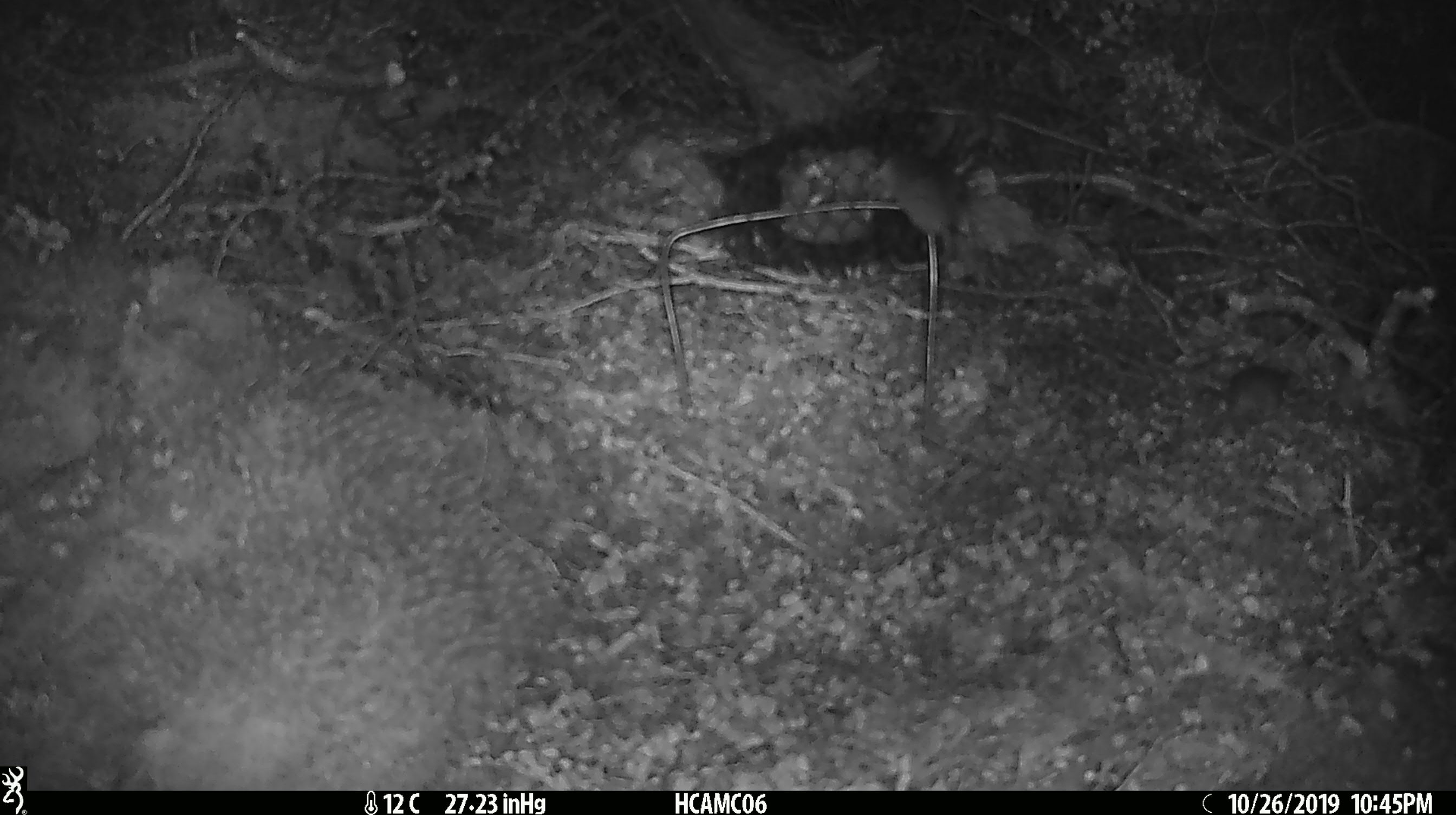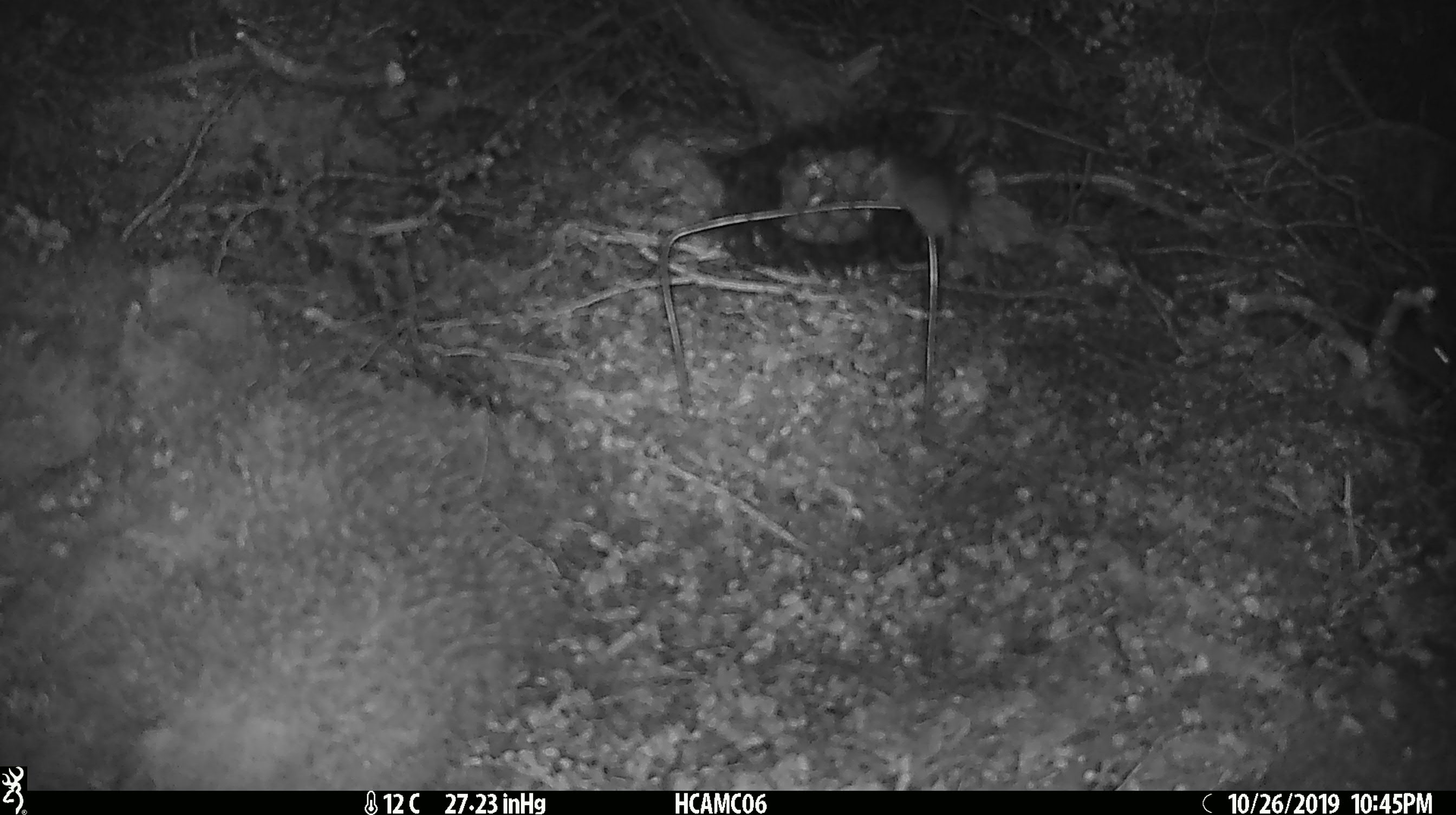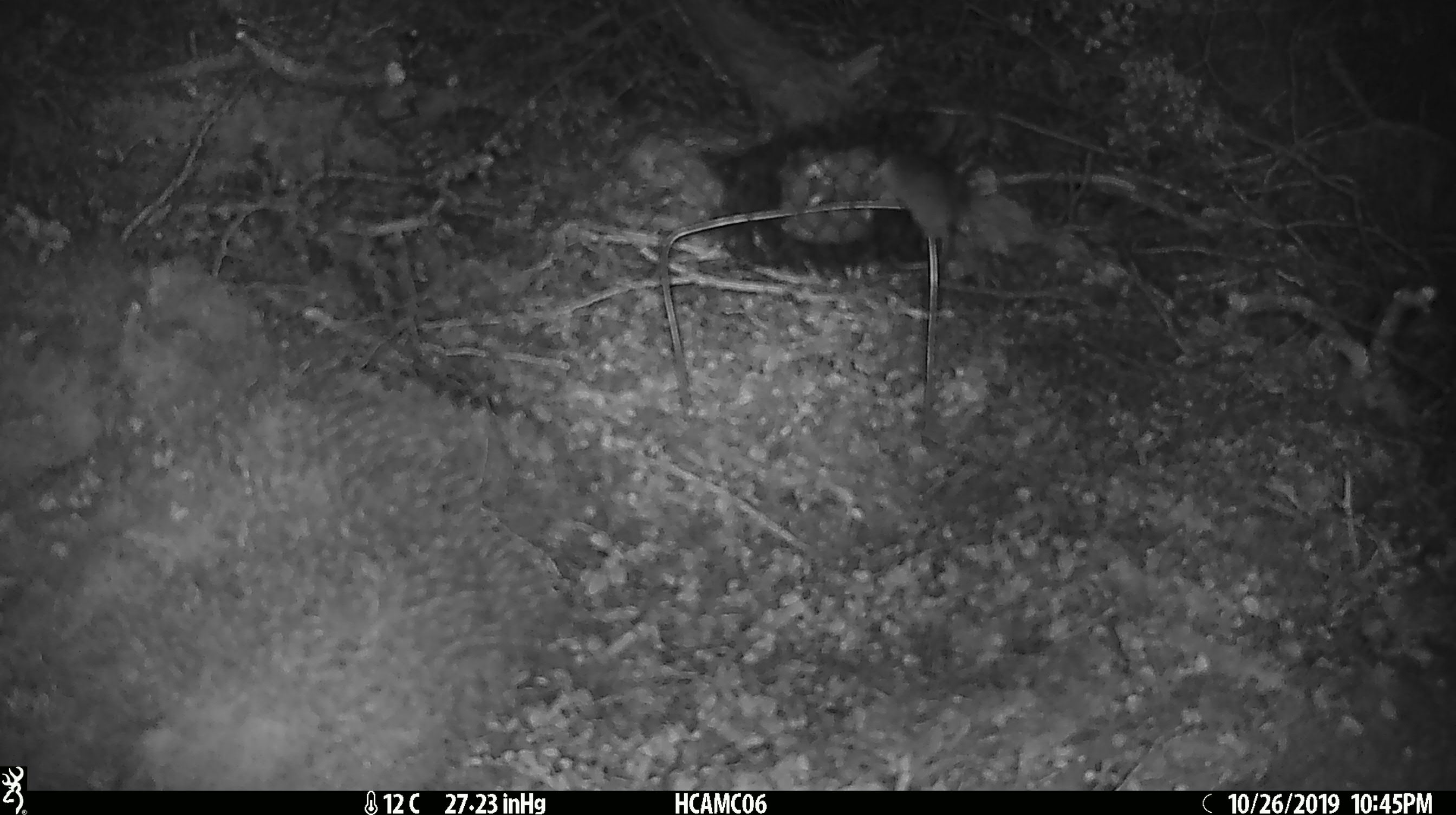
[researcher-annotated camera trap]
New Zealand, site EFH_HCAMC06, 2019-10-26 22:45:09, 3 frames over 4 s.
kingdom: Animalia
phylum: Chordata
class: Mammalia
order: Rodentia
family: Muridae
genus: Mus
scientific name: Mus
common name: mouse